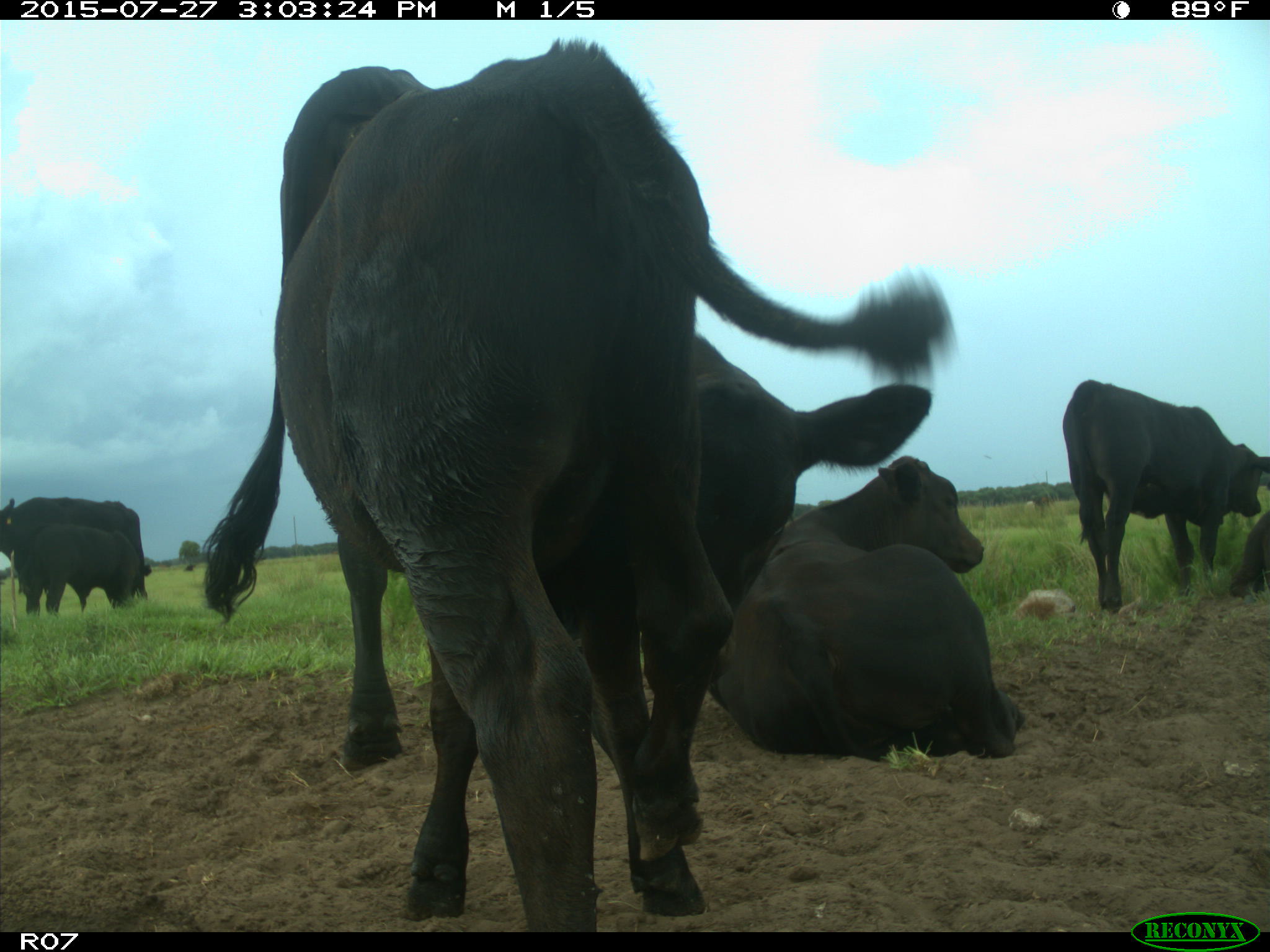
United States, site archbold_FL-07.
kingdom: Animalia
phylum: Chordata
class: Mammalia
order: Artiodactyla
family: Bovidae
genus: Bos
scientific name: Bos taurus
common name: domestic cow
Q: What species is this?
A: Bos taurus (domestic cow).